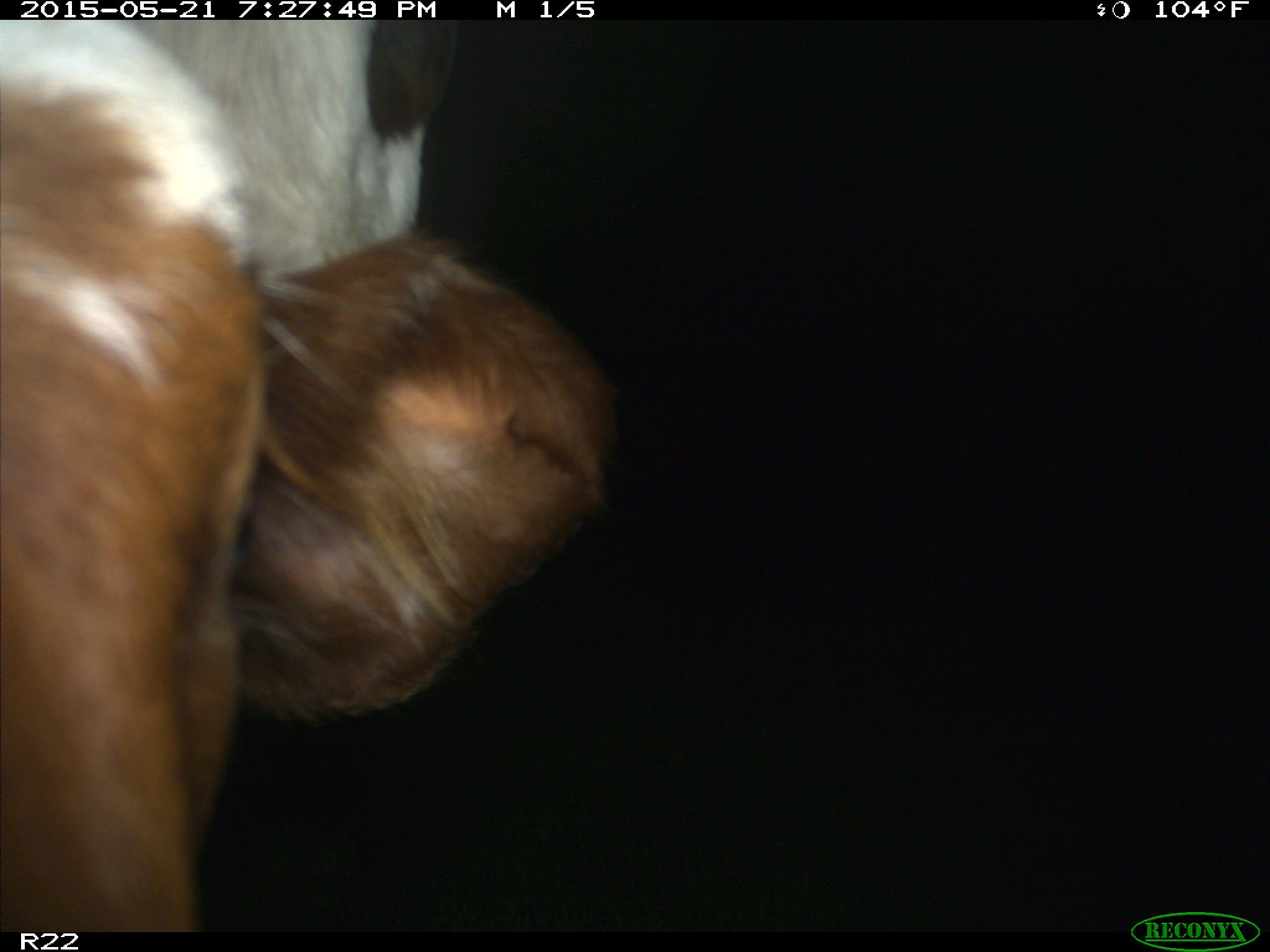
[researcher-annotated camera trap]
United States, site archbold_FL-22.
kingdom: Animalia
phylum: Chordata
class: Mammalia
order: Artiodactyla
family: Bovidae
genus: Bos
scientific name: Bos taurus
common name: domestic cow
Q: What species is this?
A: Bos taurus (domestic cow).